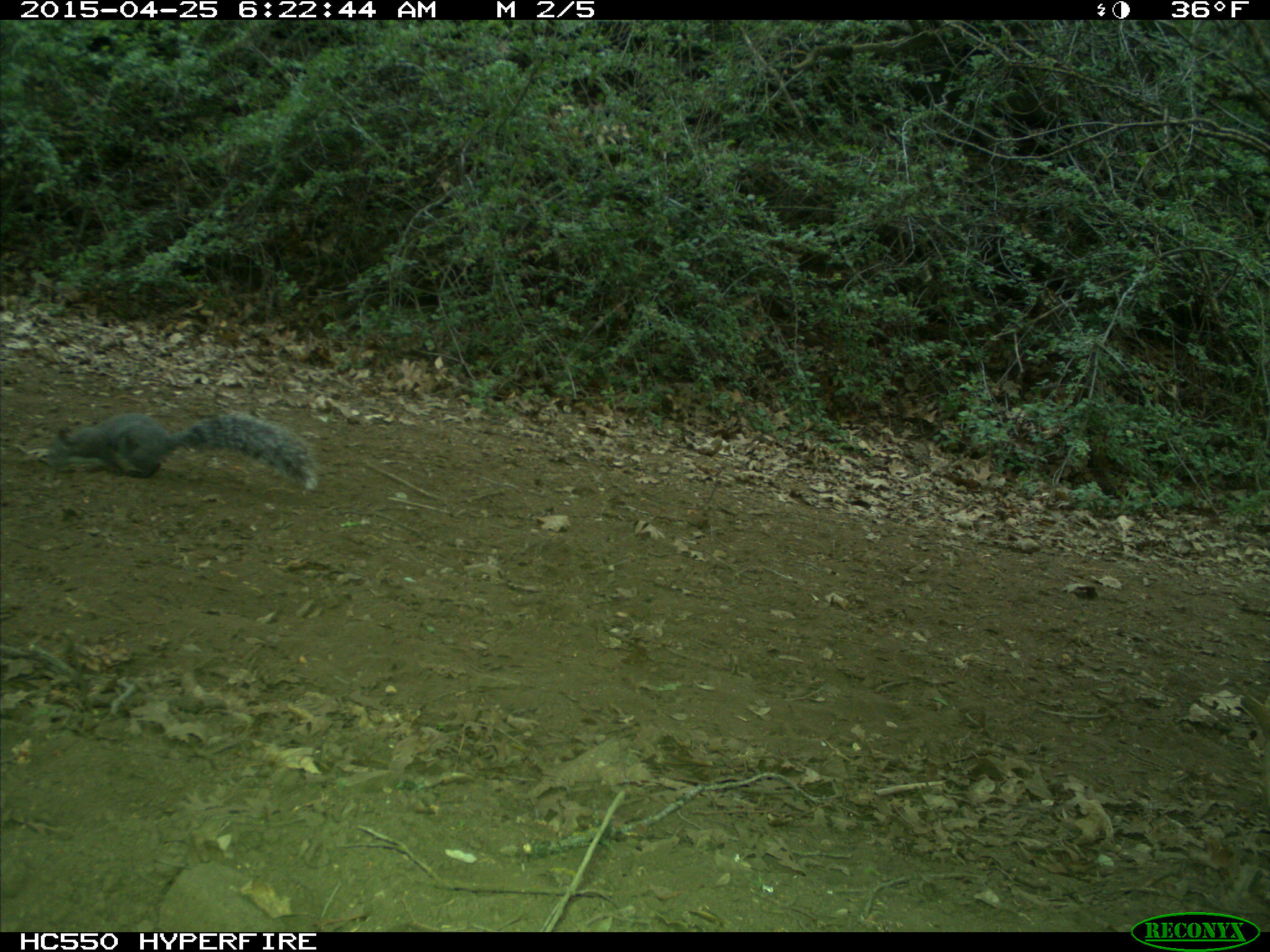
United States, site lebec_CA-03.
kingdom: Animalia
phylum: Chordata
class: Mammalia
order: Rodentia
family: Sciuridae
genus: Sciurus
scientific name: Sciurus carolinensis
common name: eastern gray squirrel